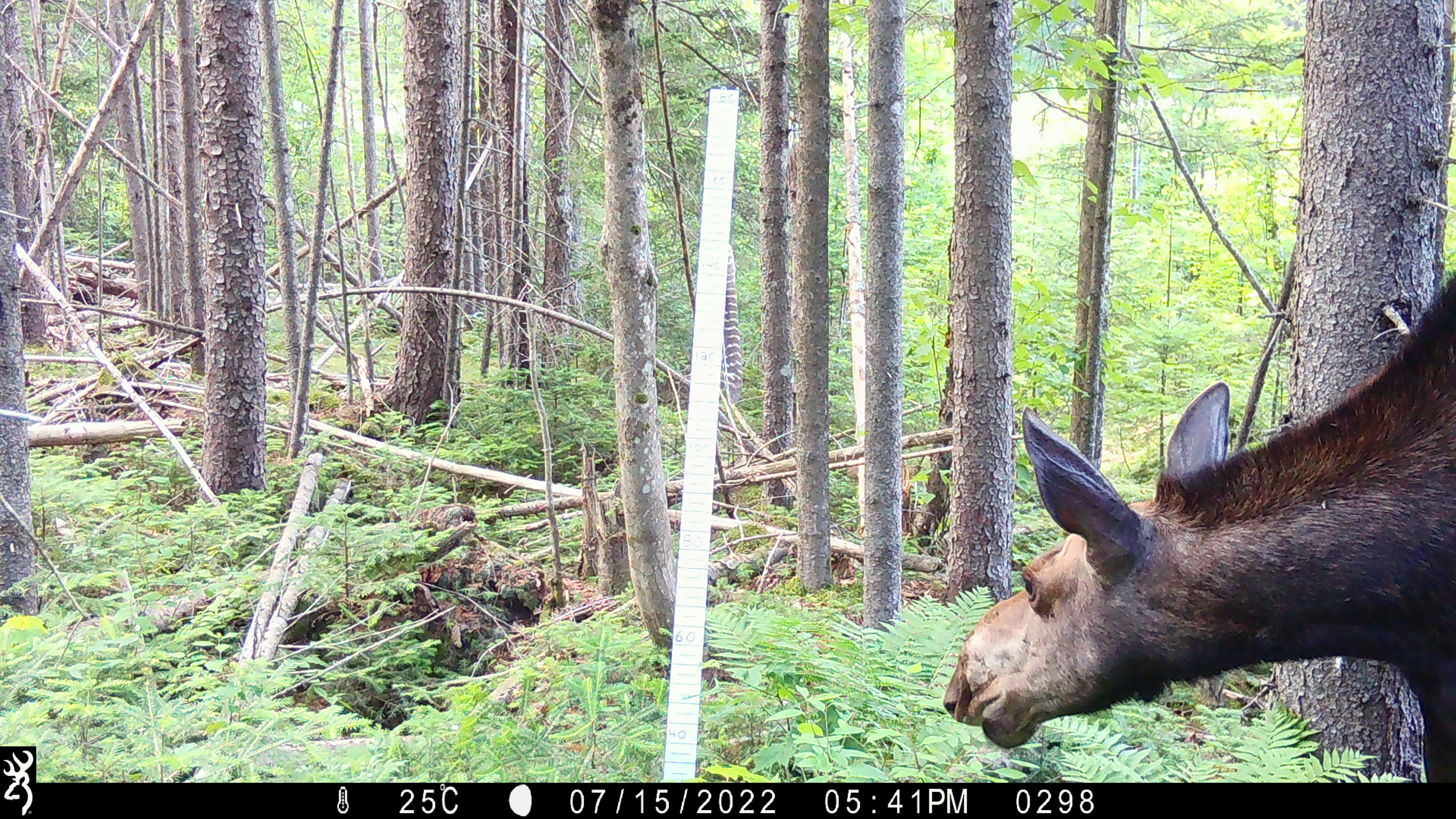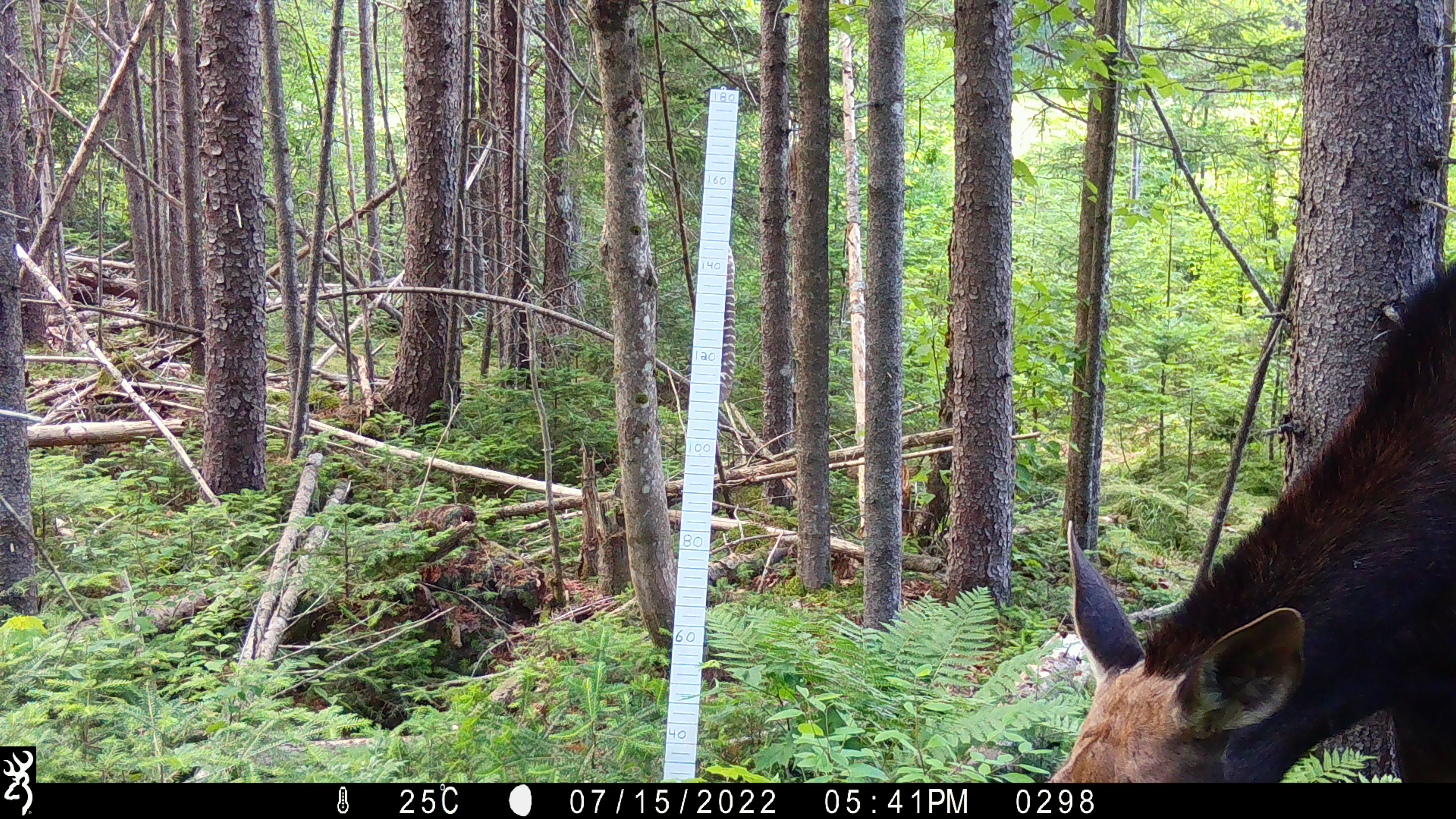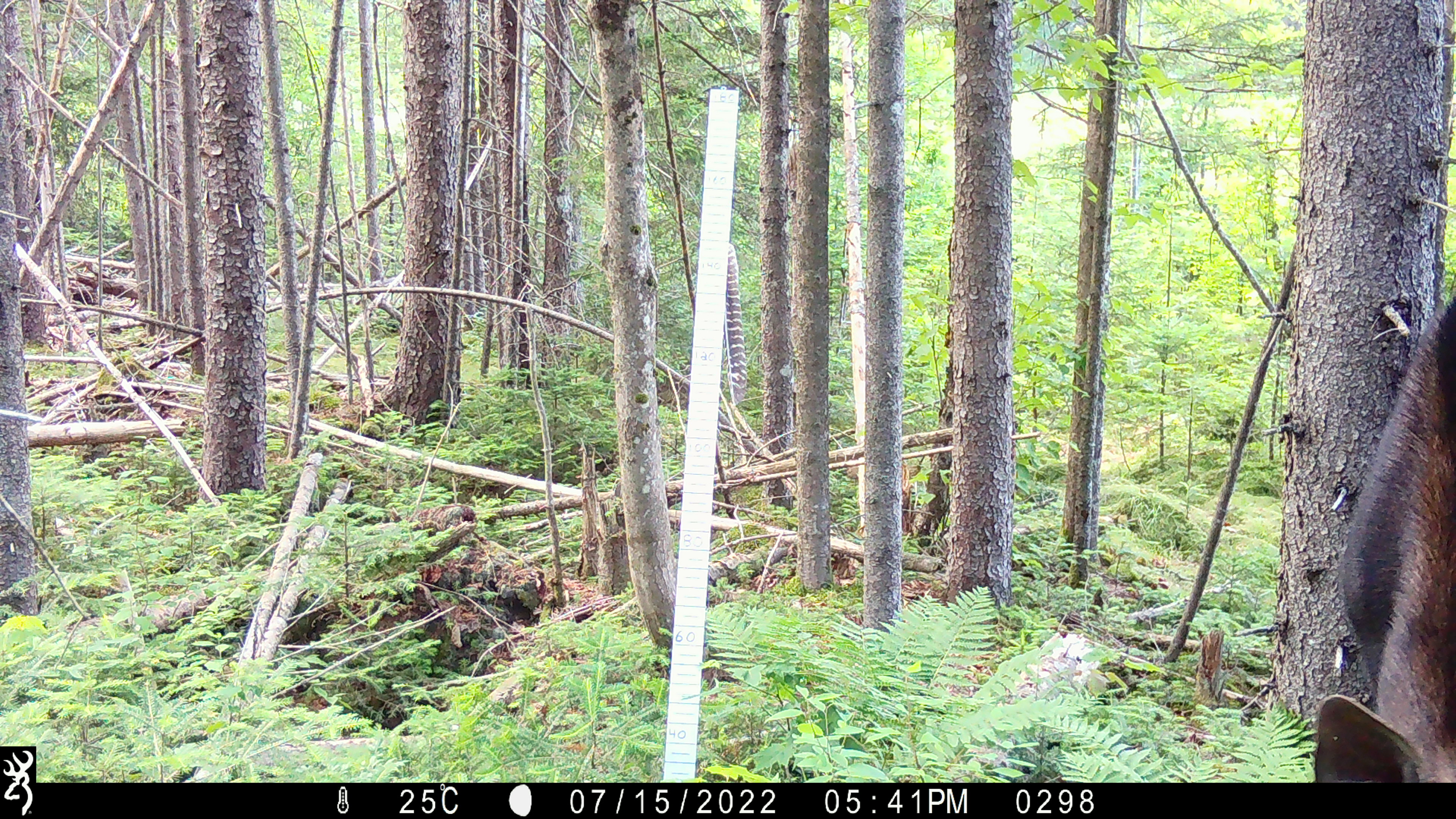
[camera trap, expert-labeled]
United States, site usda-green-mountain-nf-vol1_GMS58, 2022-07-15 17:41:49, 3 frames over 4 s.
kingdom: Animalia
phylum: Chordata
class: Mammalia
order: Artiodactyla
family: Cervidae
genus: Alces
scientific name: Alces alces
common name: moose